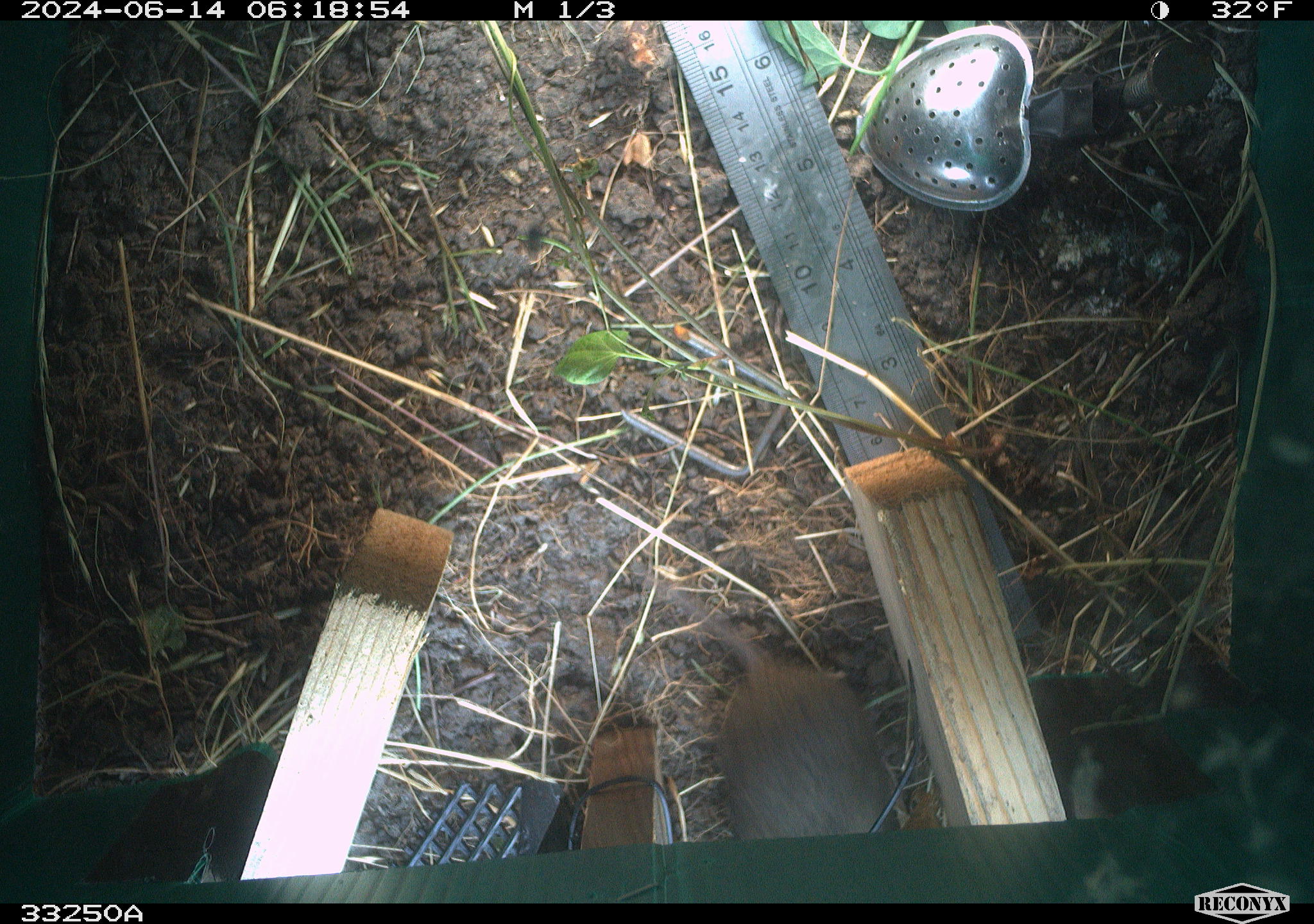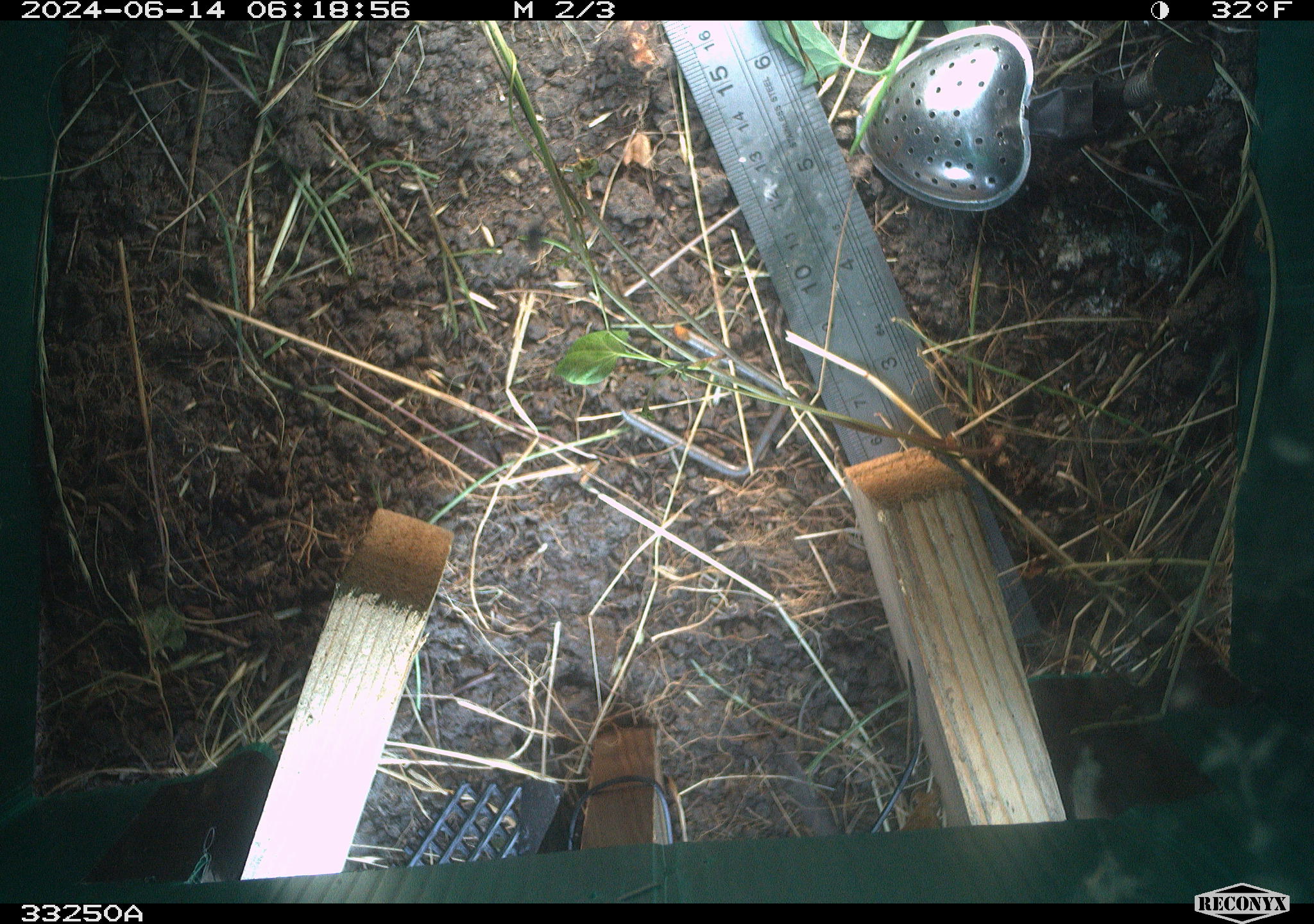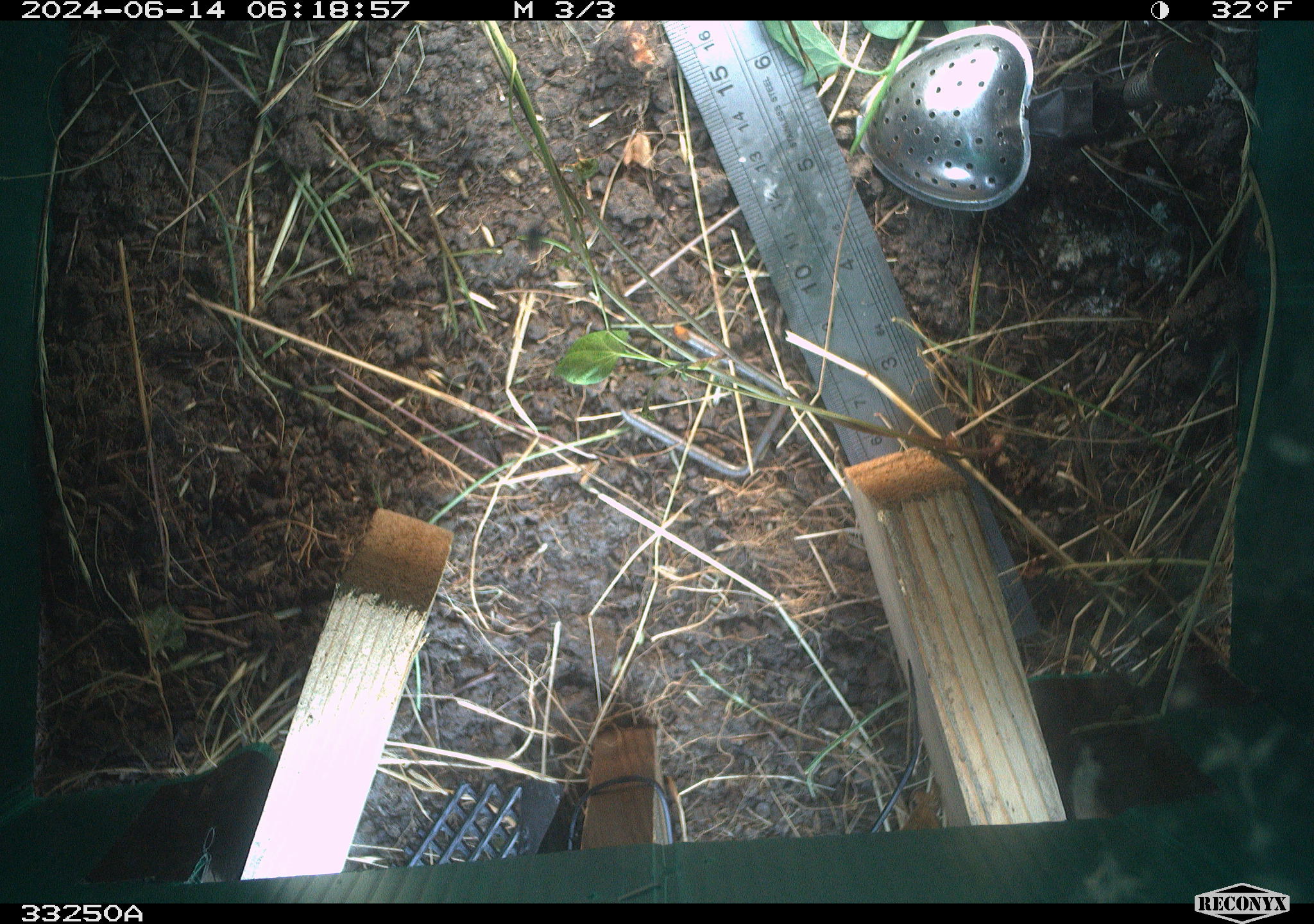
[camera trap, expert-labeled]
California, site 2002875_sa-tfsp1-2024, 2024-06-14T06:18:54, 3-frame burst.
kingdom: Animalia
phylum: Chordata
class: Mammalia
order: Rodentia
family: Cricetidae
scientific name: Arvicolinae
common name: voles, lemmings, and muskrats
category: arvicolinae subfamily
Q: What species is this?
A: Arvicolinae subfamily (voles, lemmings, and muskrats) (Arvicolinae).